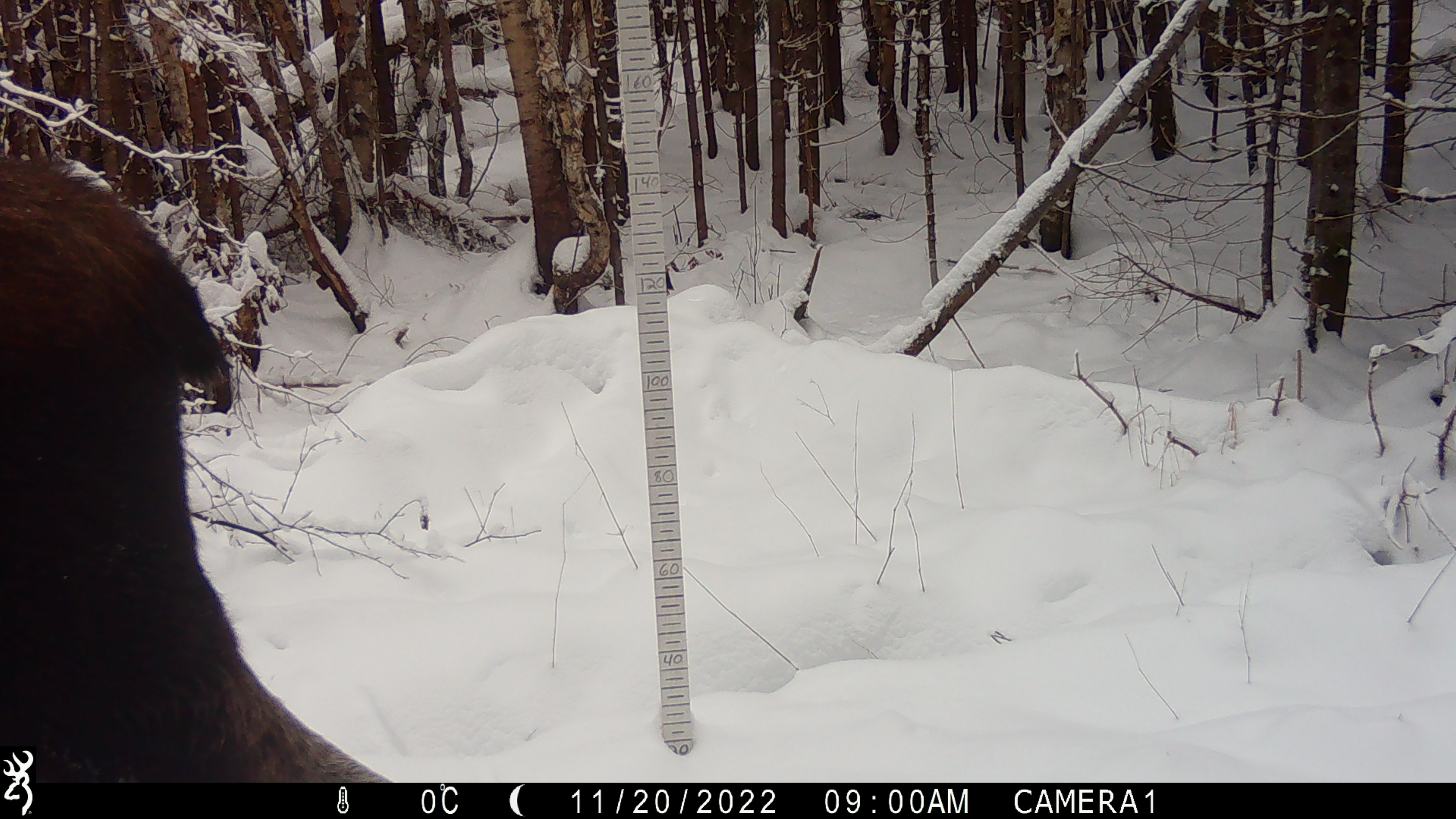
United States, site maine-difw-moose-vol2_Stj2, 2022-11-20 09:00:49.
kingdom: Animalia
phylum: Chordata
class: Mammalia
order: Artiodactyla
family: Cervidae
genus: Alces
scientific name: Alces alces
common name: moose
Moose (Alces alces).